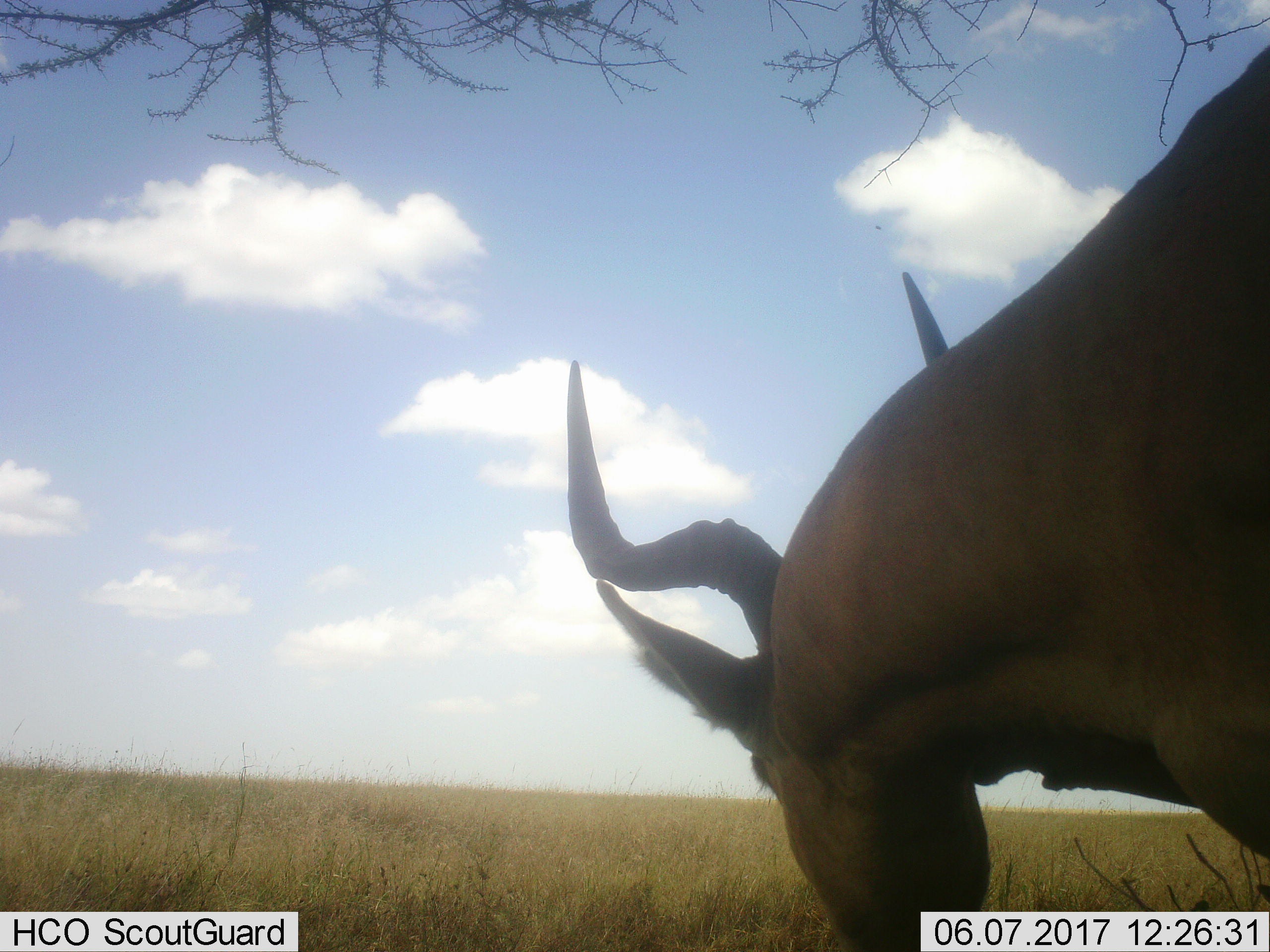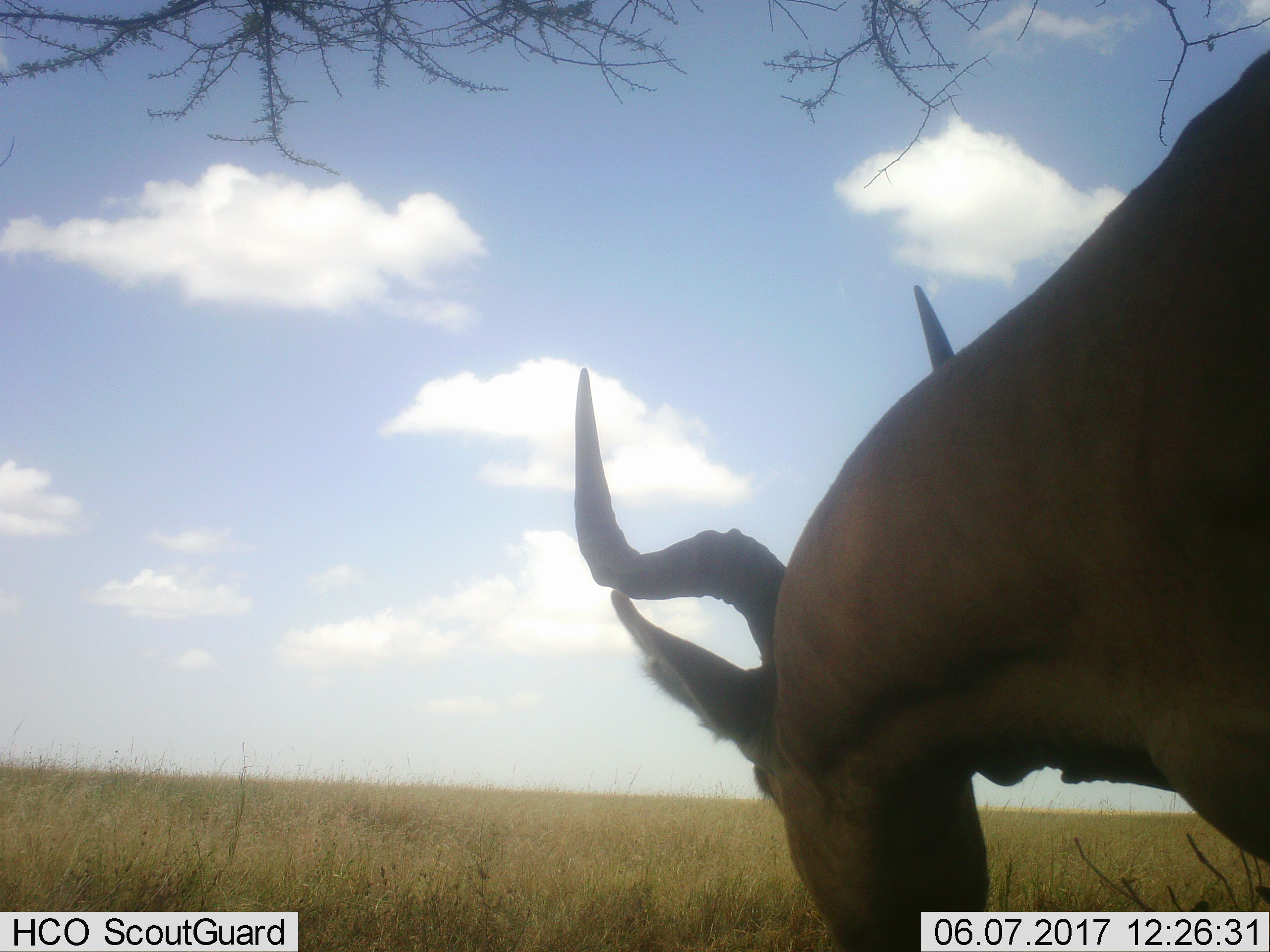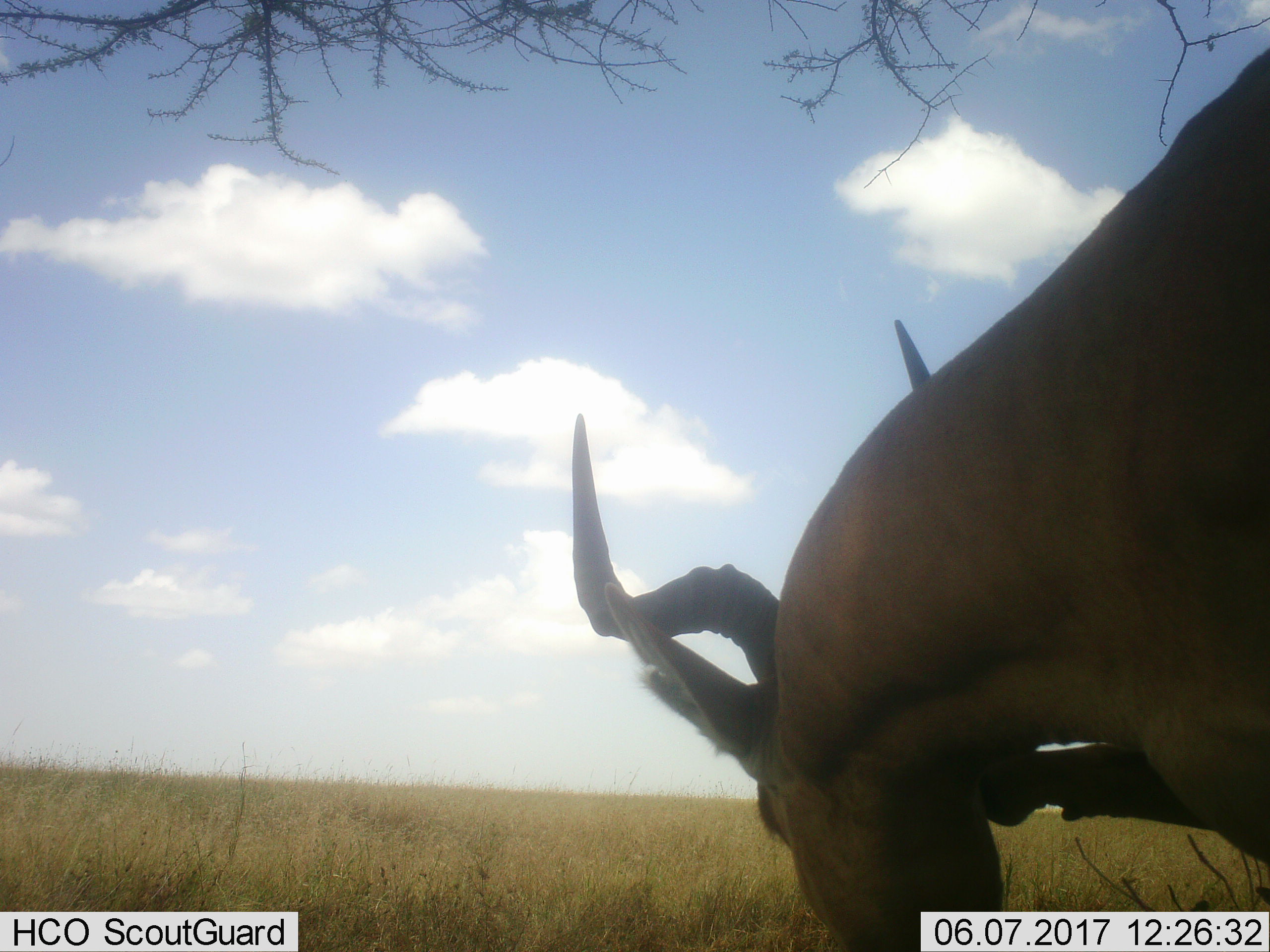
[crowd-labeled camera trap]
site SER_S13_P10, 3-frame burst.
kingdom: Animalia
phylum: Chordata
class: Mammalia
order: Artiodactyla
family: Bovidae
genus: Alcelaphus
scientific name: Alcelaphus buselaphus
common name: hartebeest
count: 1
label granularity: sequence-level